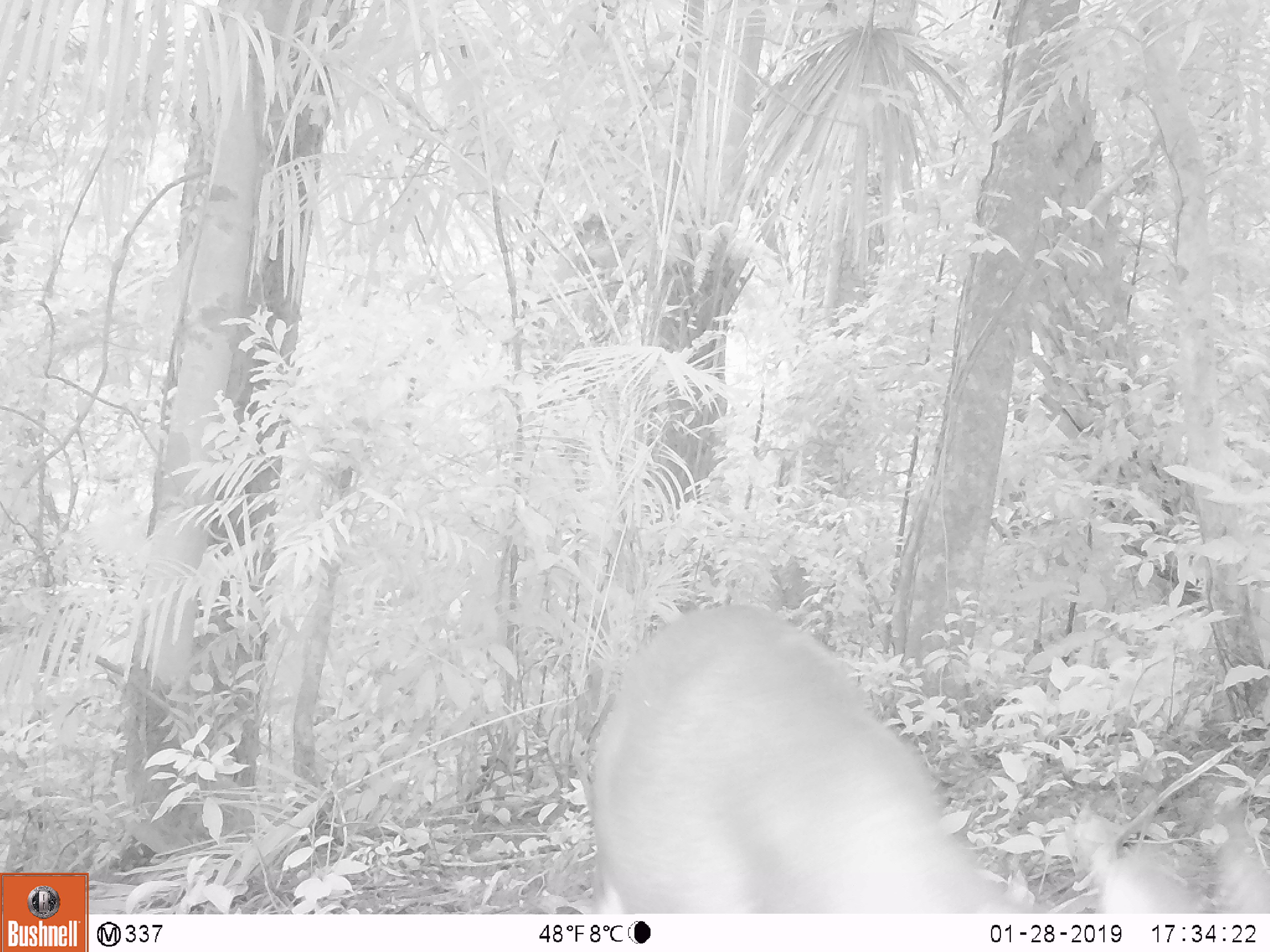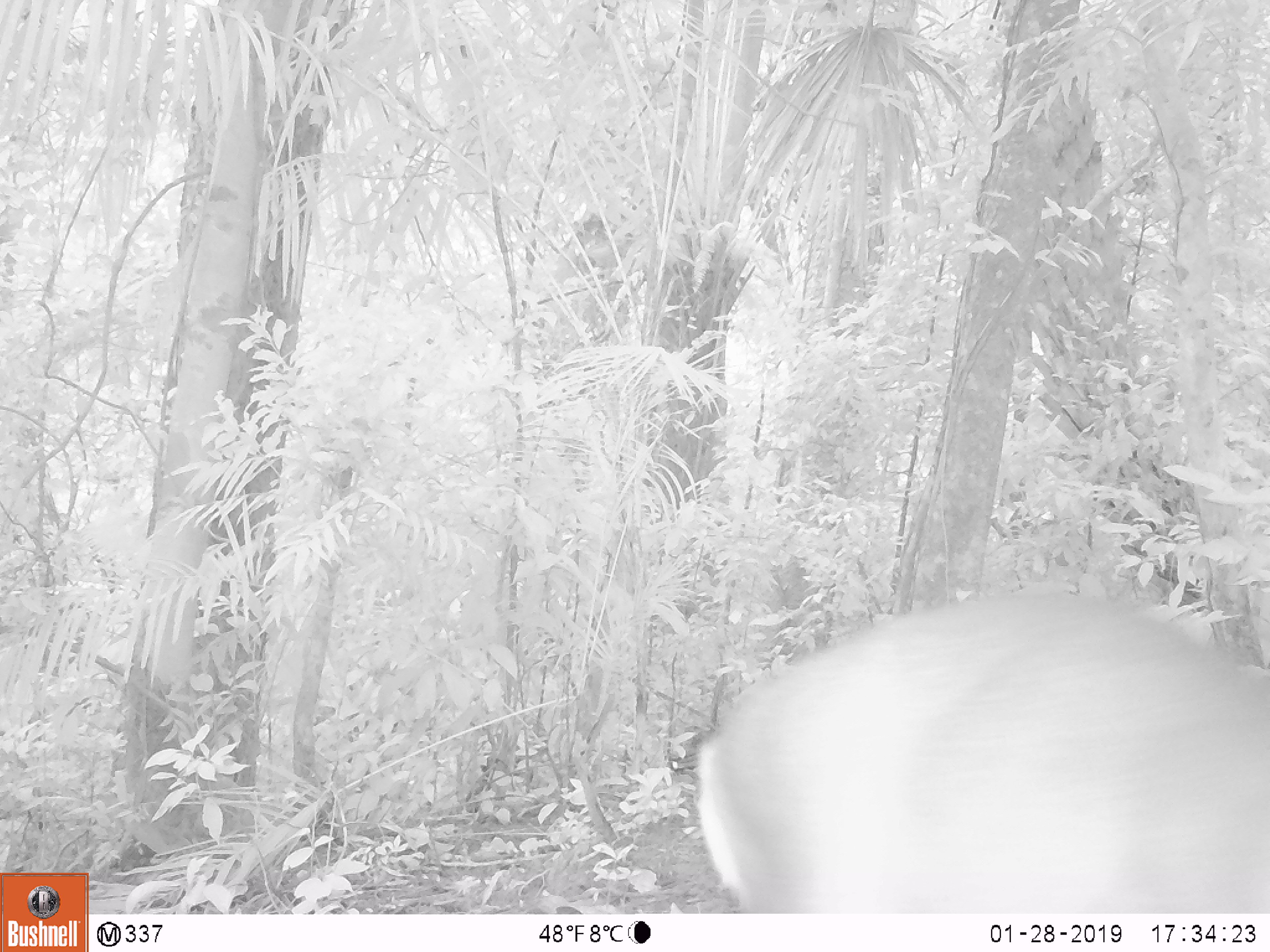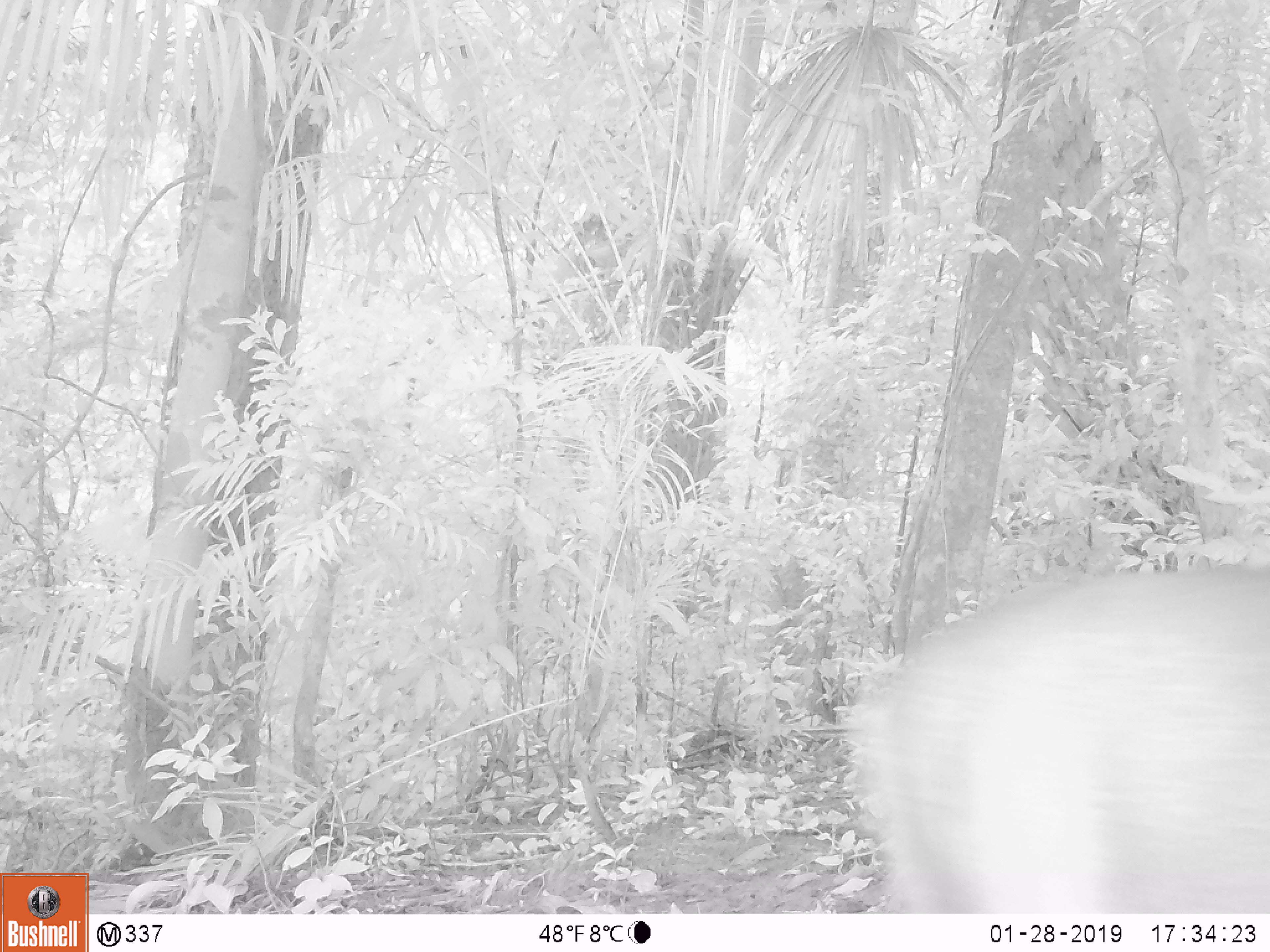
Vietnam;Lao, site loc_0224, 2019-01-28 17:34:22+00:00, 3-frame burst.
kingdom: Animalia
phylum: Chordata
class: Mammalia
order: Artiodactyla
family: Cervidae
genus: Muntiacus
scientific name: Muntiacus vuquangensis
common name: large-antlered muntjac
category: large antlered muntjac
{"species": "large antlered muntjac (large-antlered muntjac) (Muntiacus vuquangensis)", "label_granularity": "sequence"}